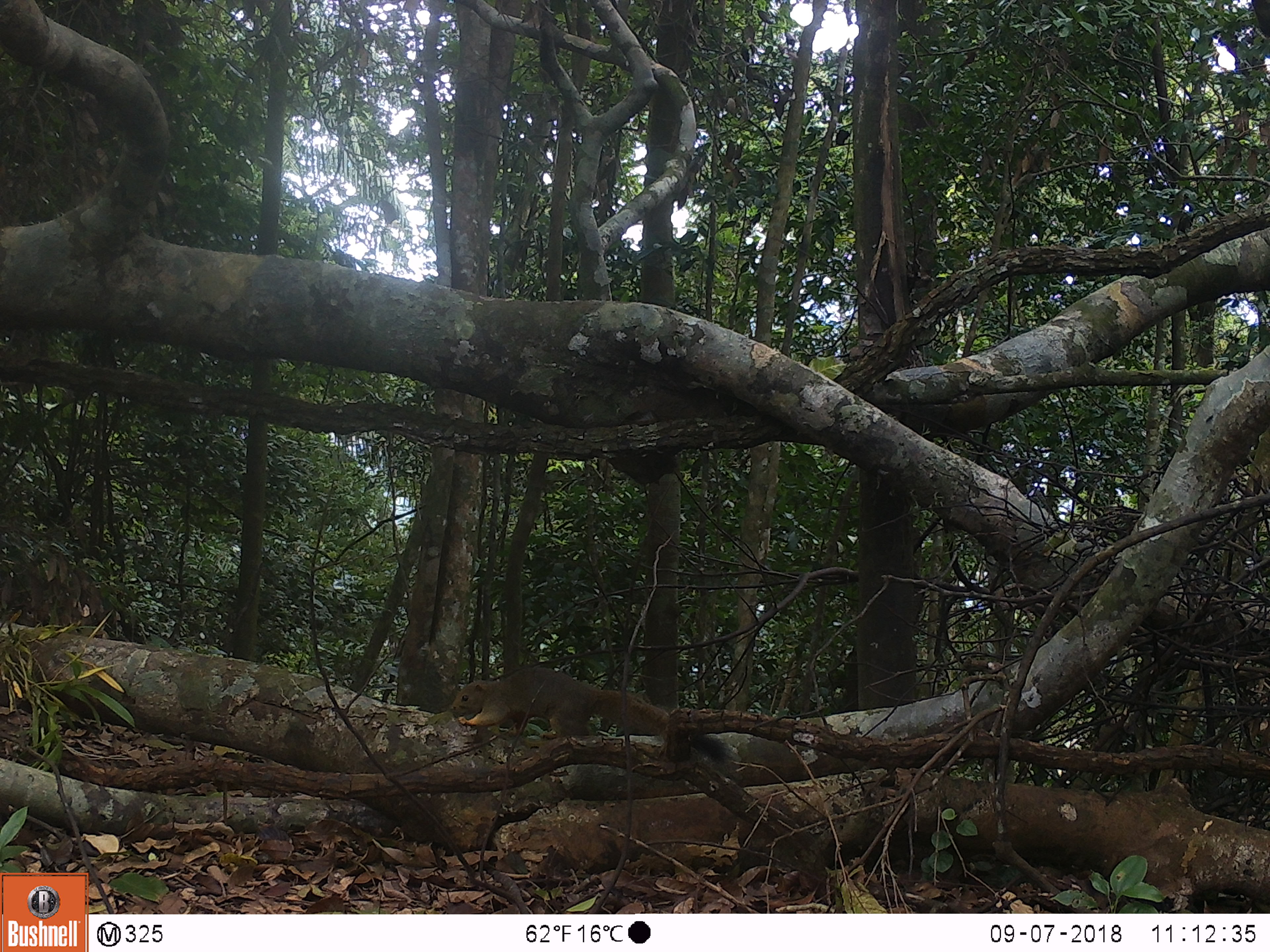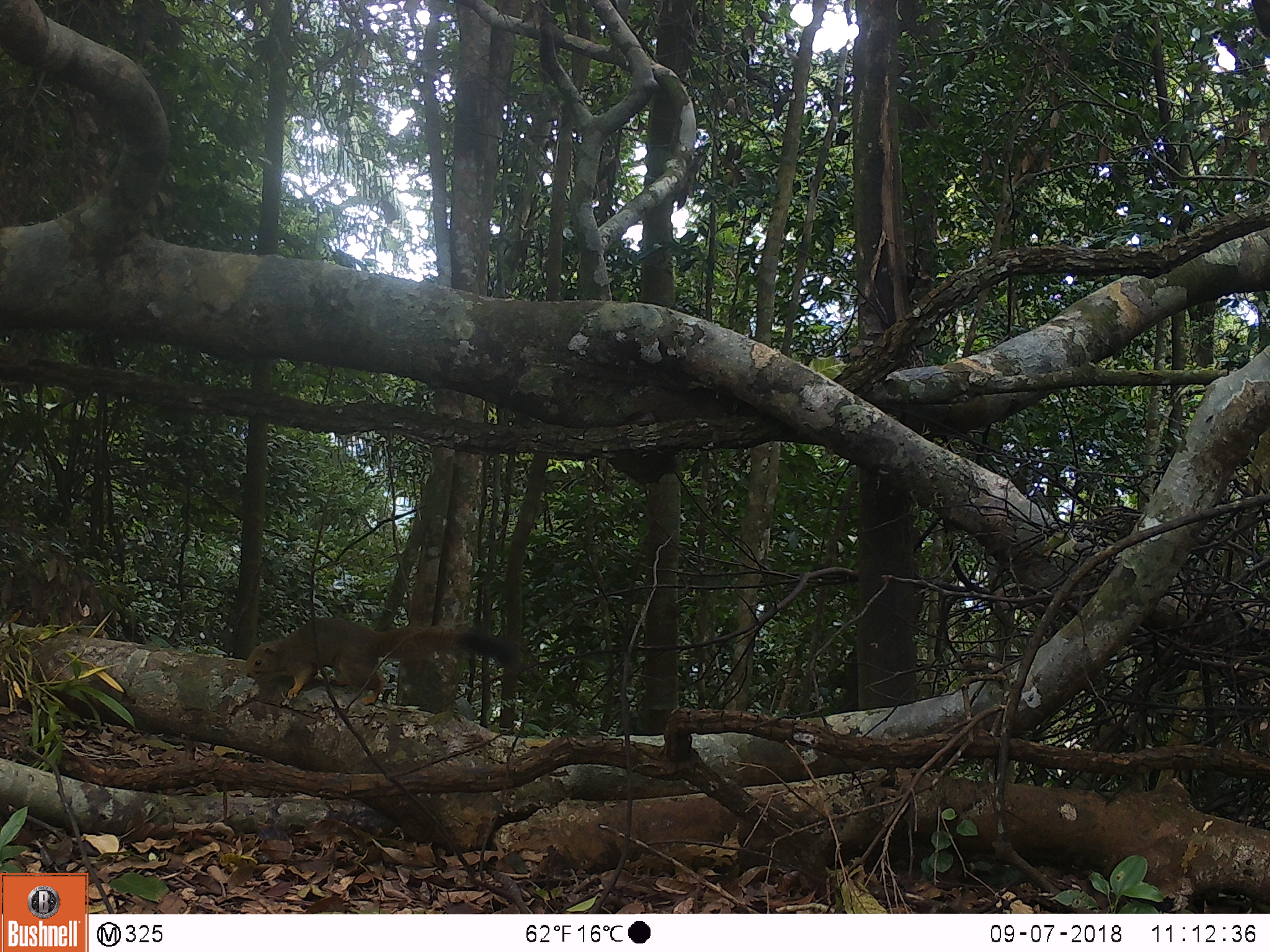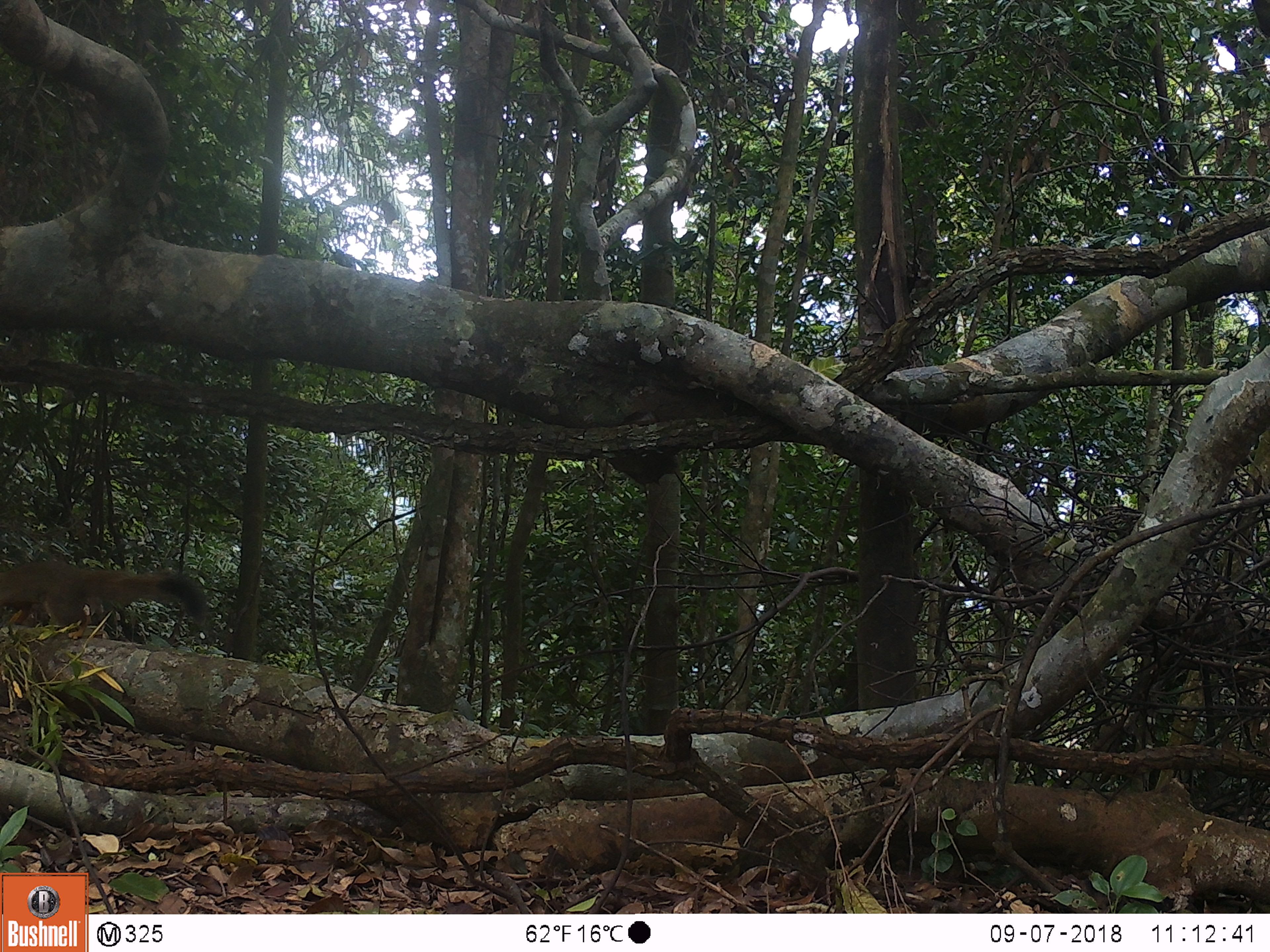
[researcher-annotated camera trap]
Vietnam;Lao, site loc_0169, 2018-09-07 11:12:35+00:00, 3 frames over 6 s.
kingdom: Animalia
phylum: Chordata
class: Mammalia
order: Rodentia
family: Sciuridae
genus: Callosciurus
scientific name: Callosciurus erythraeus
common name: pallas's squirrel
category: pallass squirrel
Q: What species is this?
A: Pallass squirrel (pallas's squirrel) (Callosciurus erythraeus).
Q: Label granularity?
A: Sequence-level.